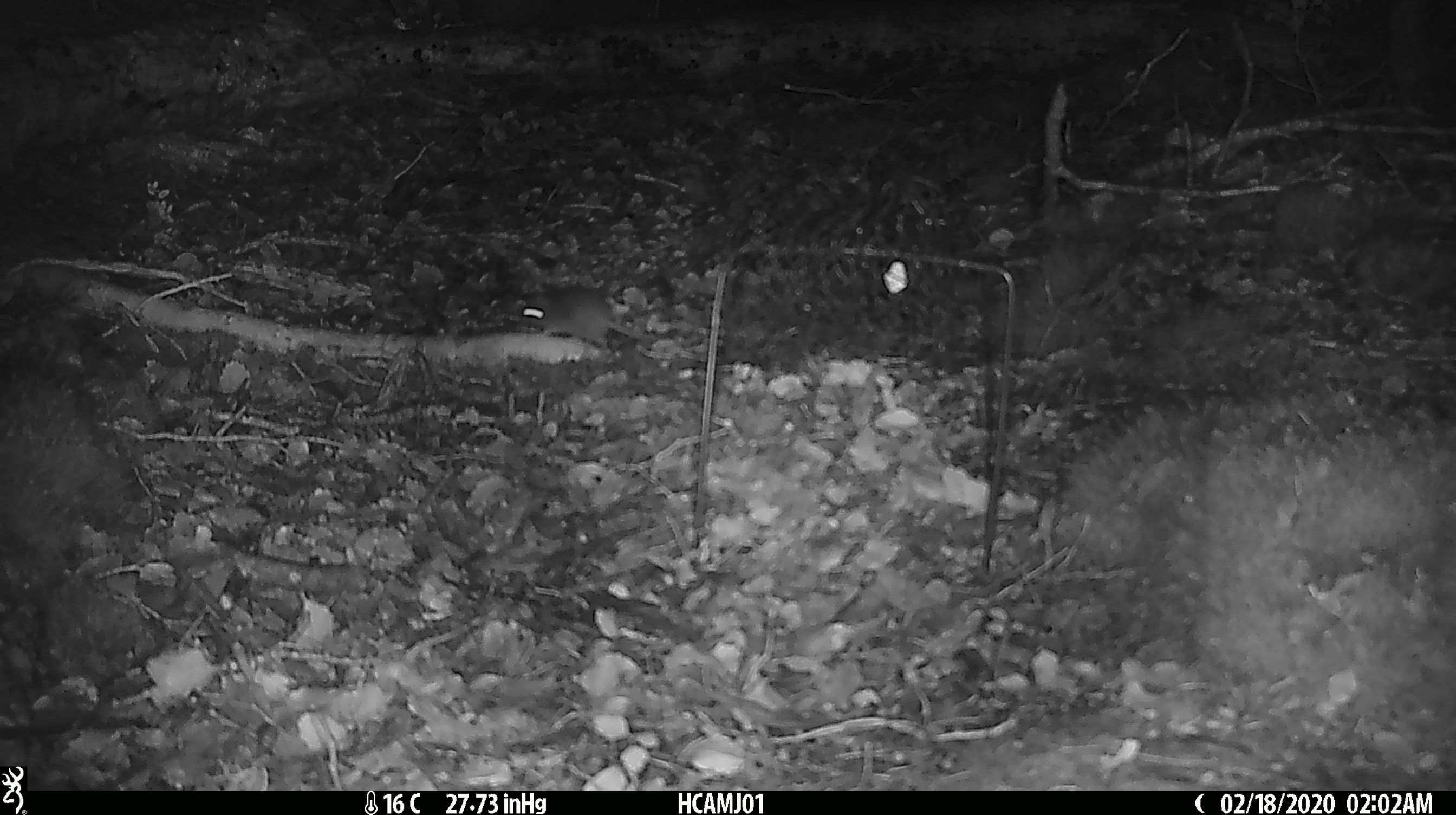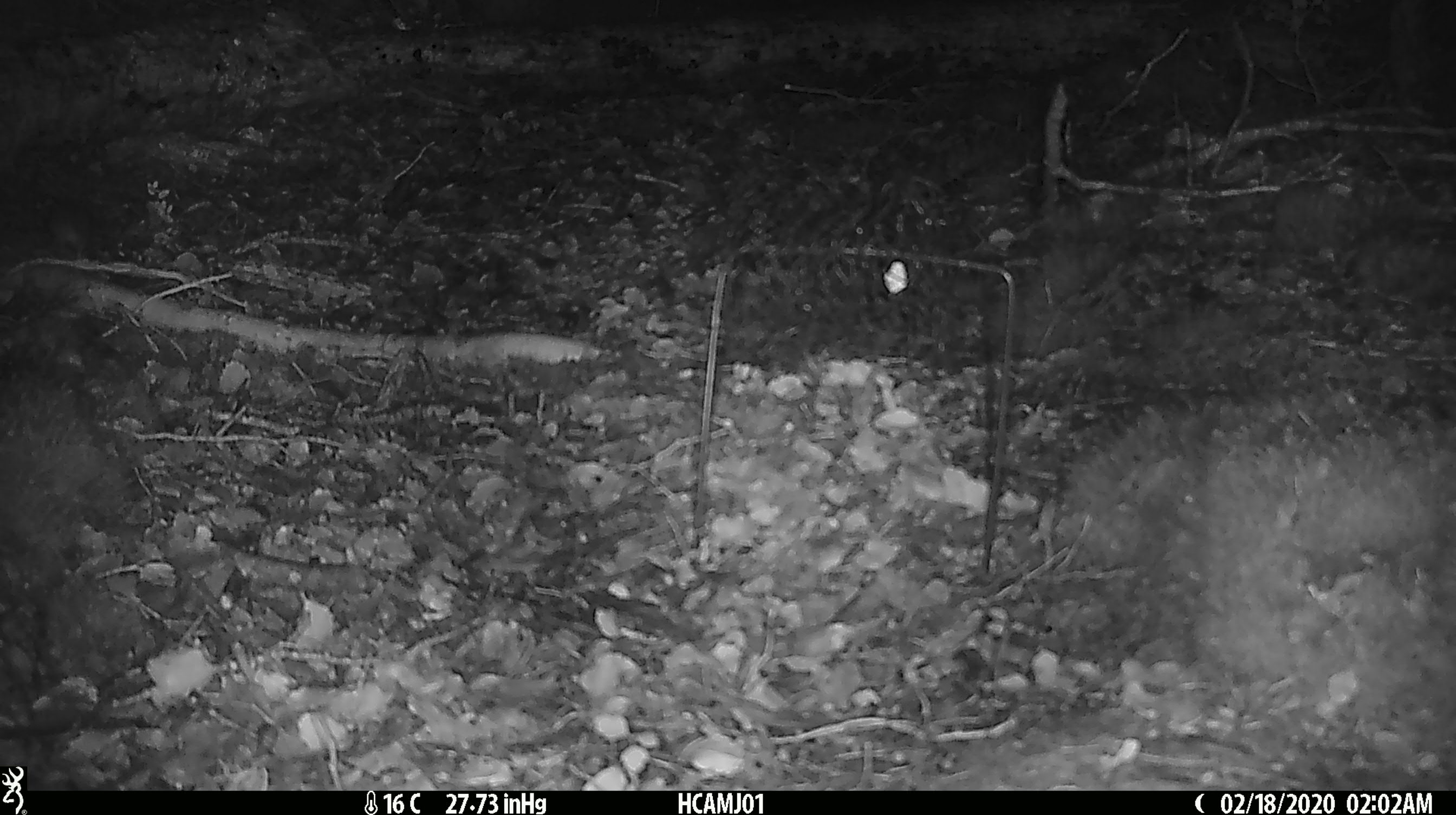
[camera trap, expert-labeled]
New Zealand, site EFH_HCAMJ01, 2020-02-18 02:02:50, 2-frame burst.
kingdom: Animalia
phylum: Chordata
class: Mammalia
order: Rodentia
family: Muridae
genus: Mus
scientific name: Mus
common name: mouse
Mouse (Mus).